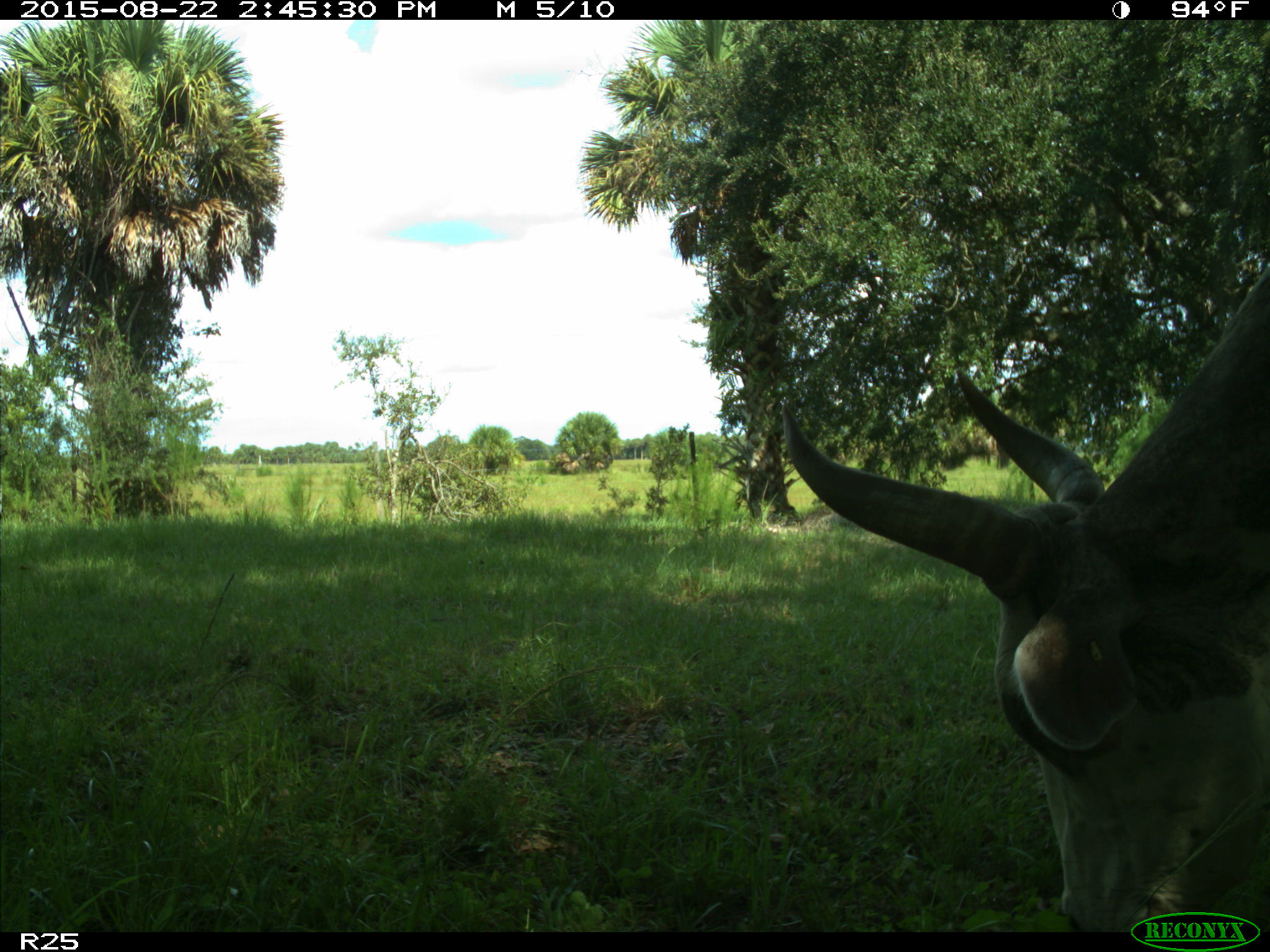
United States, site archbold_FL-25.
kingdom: Animalia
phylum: Chordata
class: Mammalia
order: Artiodactyla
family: Bovidae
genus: Bos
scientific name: Bos taurus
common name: domestic cow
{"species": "Bos taurus (domestic cow)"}